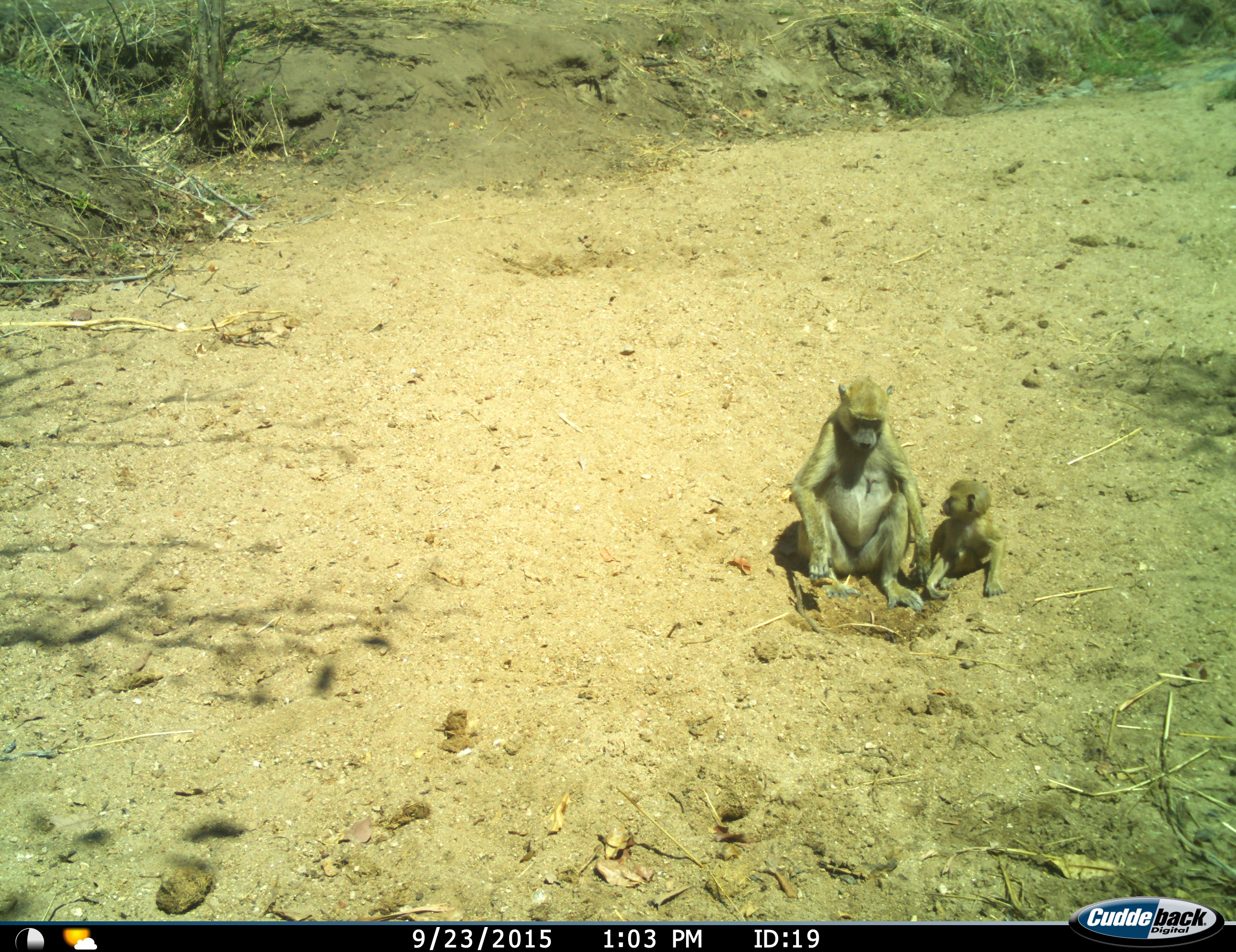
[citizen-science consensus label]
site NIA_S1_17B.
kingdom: Animalia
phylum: Chordata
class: Mammalia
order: Primates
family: Cercopithecidae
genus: Papio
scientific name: Papio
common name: baboon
Baboon (Papio), count 2. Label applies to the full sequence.